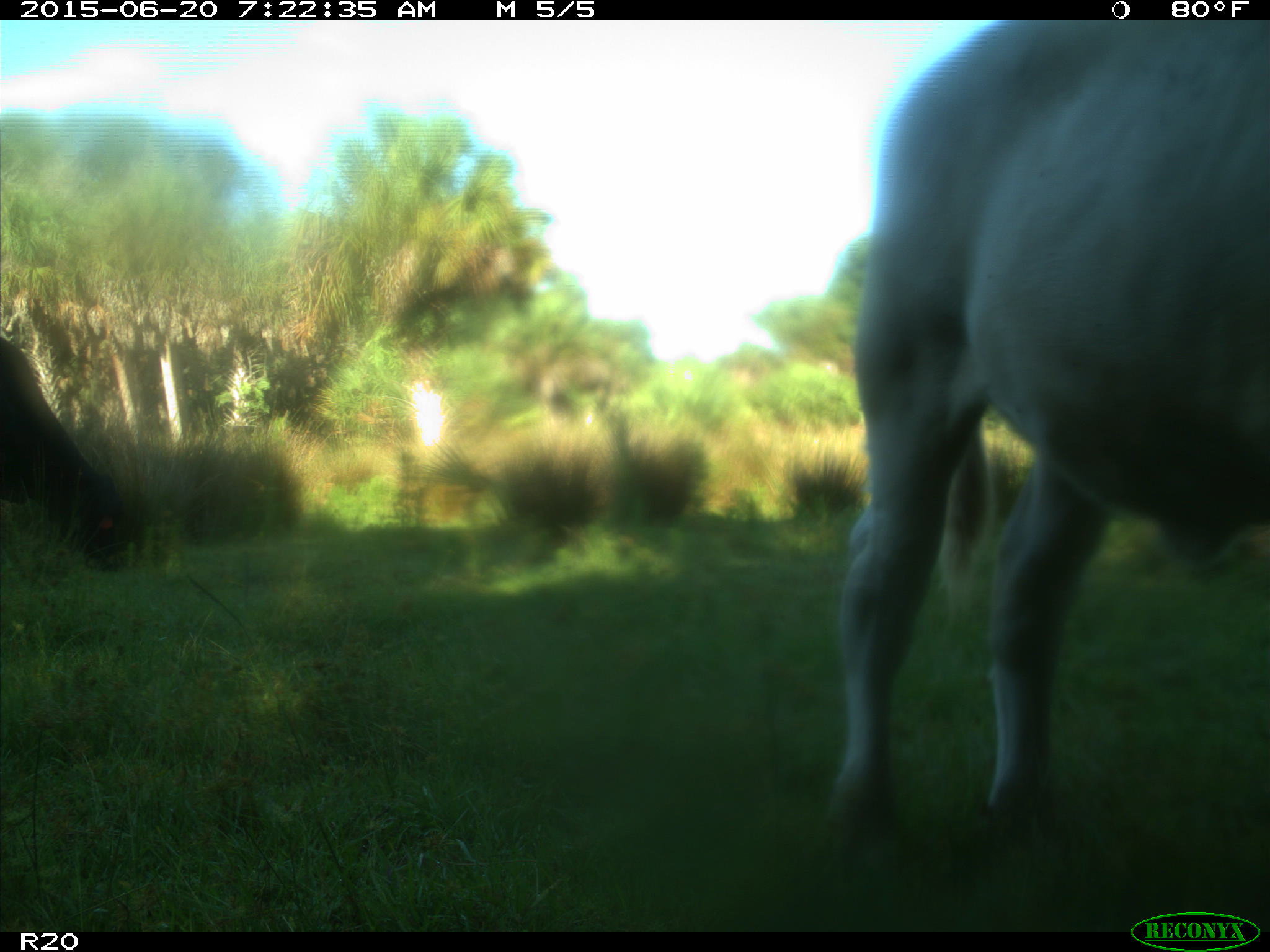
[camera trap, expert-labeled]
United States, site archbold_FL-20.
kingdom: Animalia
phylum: Chordata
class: Mammalia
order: Artiodactyla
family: Bovidae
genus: Bos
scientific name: Bos taurus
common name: domestic cow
Bos taurus (domestic cow).